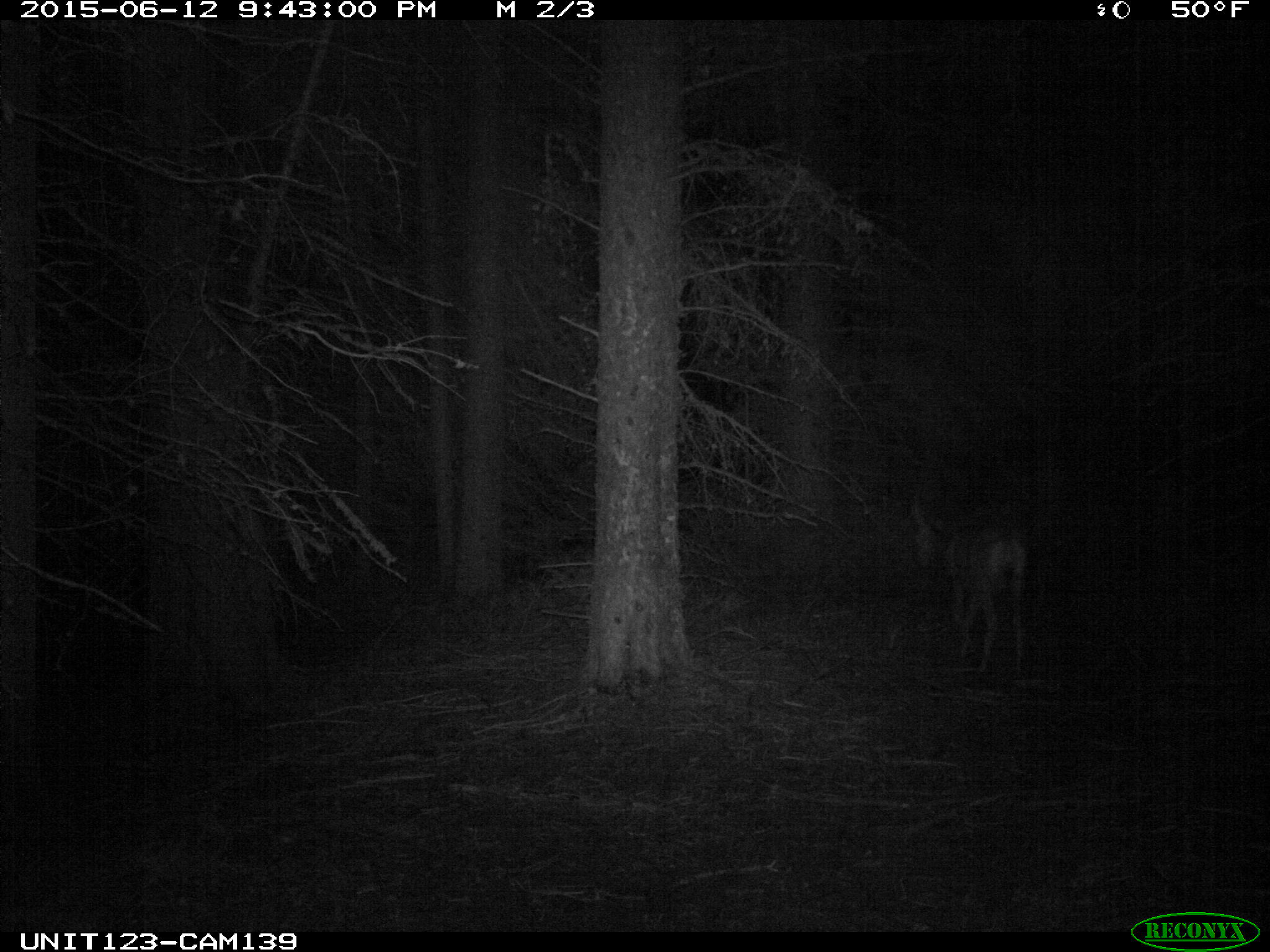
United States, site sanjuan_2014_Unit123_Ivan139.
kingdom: Animalia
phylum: Chordata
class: Mammalia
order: Artiodactyla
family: Cervidae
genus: Odocoileus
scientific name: Odocoileus hemionus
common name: mule deer